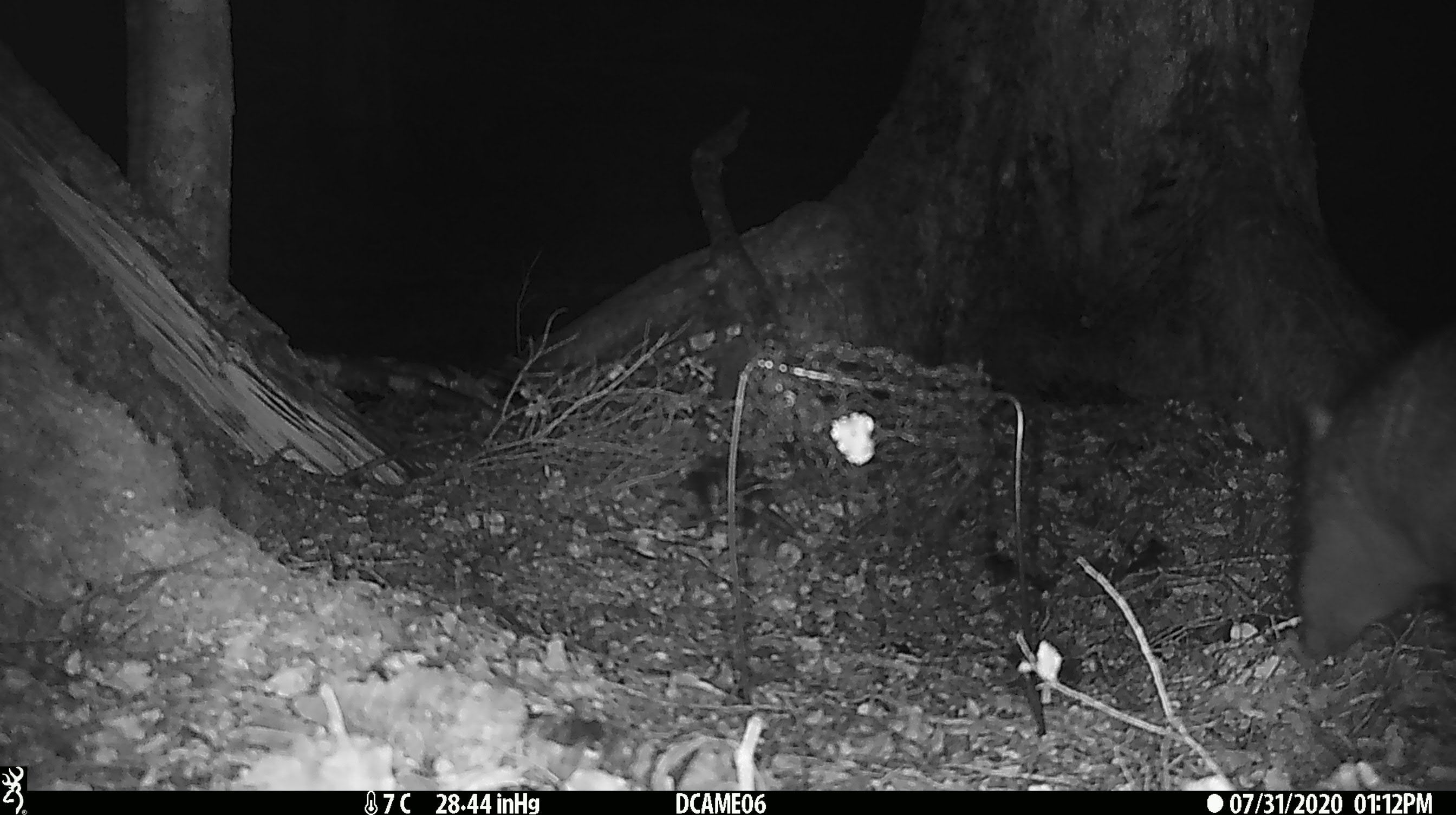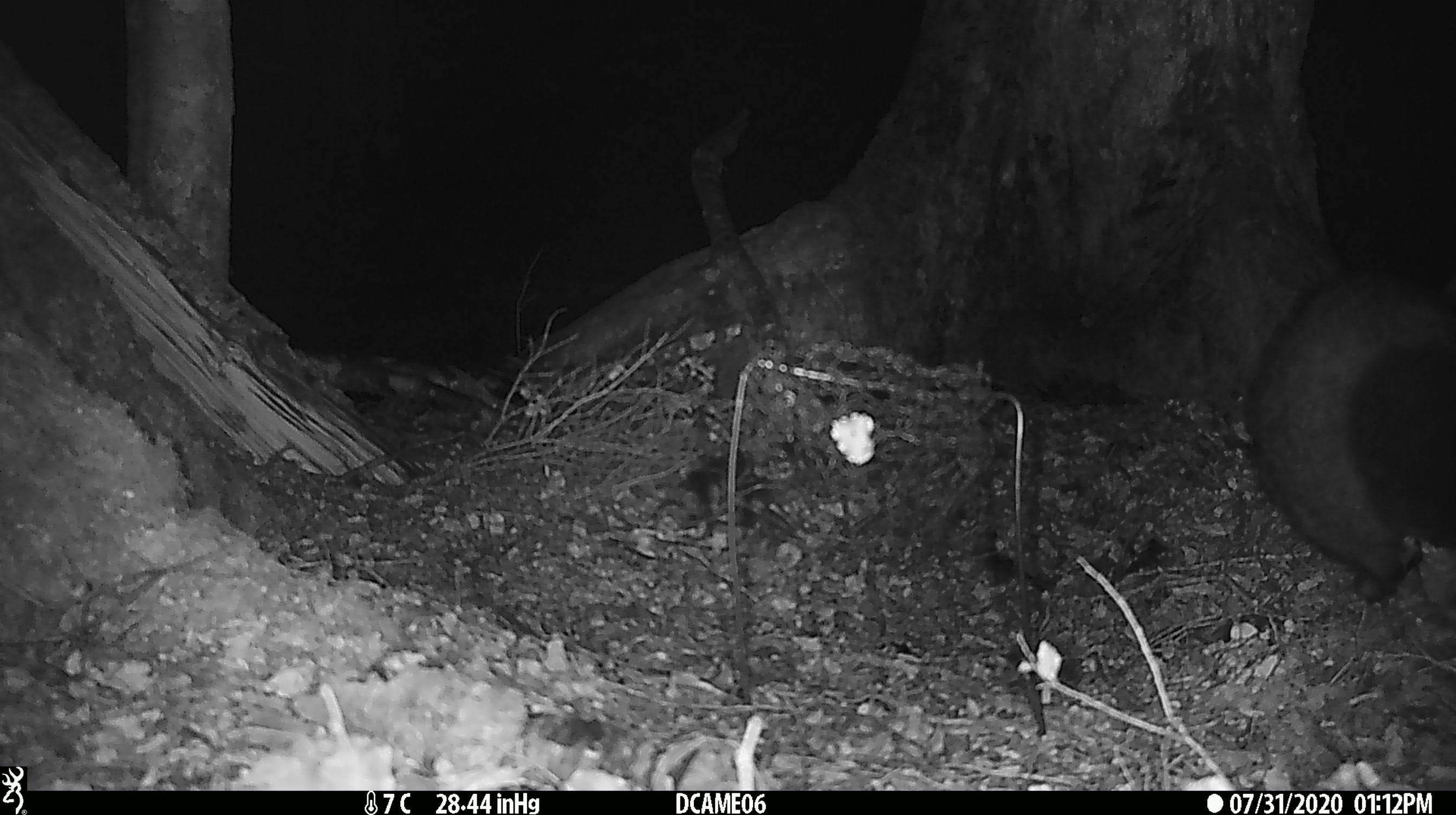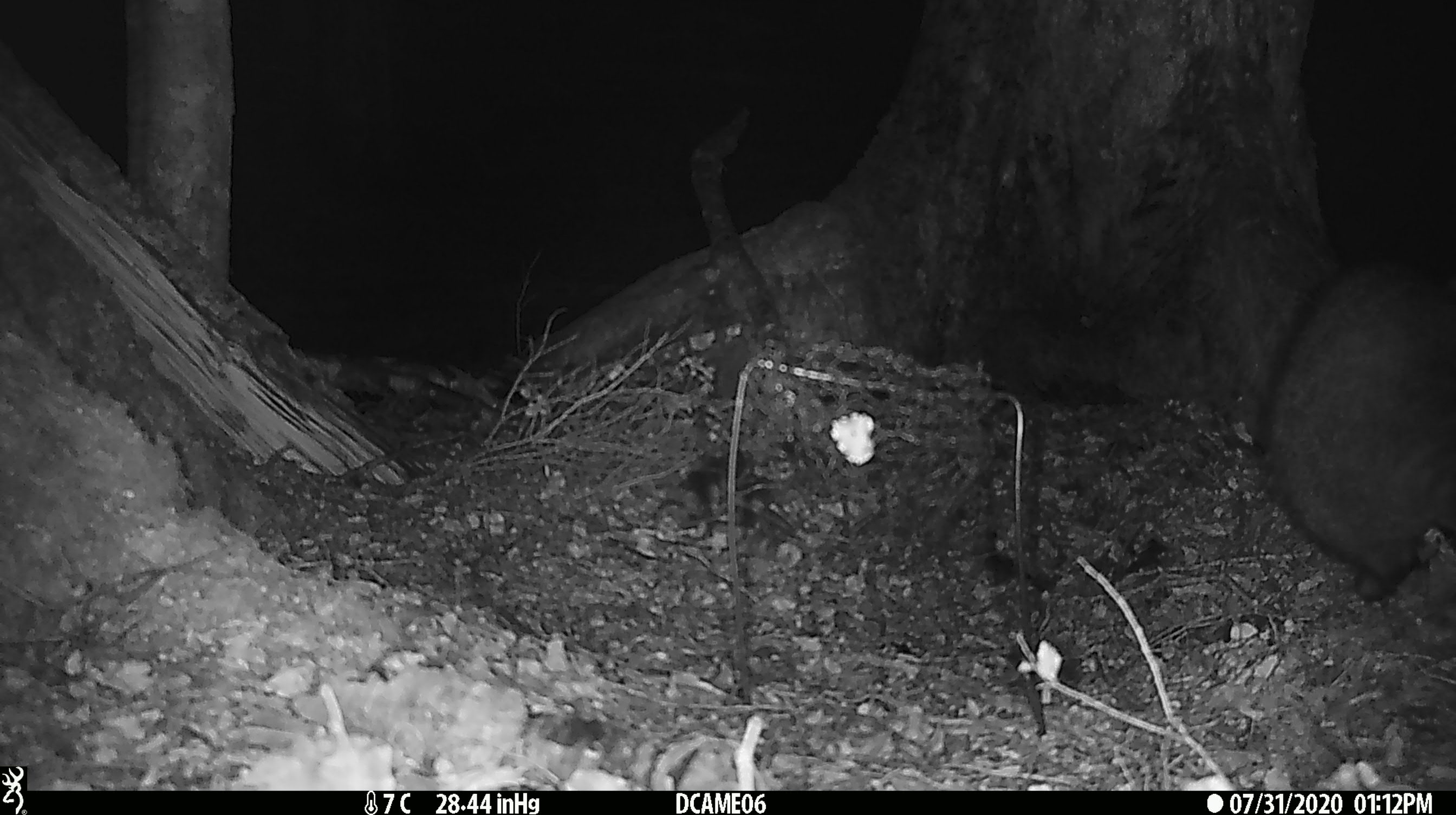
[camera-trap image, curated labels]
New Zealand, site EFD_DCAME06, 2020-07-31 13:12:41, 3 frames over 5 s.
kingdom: Animalia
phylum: Chordata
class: Mammalia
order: Diprotodontia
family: Phalangeridae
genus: Trichosurus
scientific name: Trichosurus vulpecula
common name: common brushtail possum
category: possum